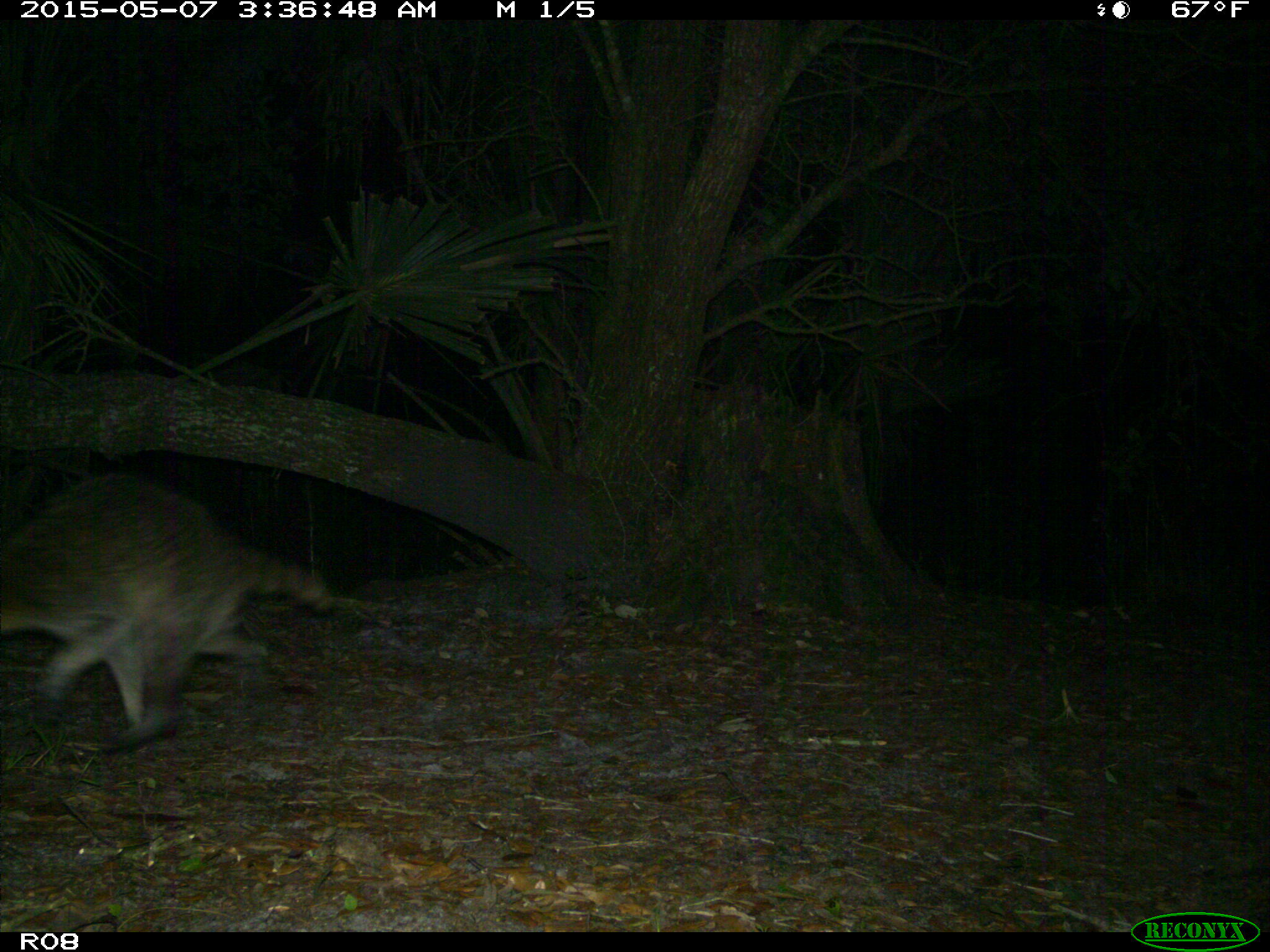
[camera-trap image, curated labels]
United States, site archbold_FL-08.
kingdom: Animalia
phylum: Chordata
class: Mammalia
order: Carnivora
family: Procyonidae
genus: Procyon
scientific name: Procyon lotor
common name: common raccoon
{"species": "Procyon lotor (common raccoon)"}